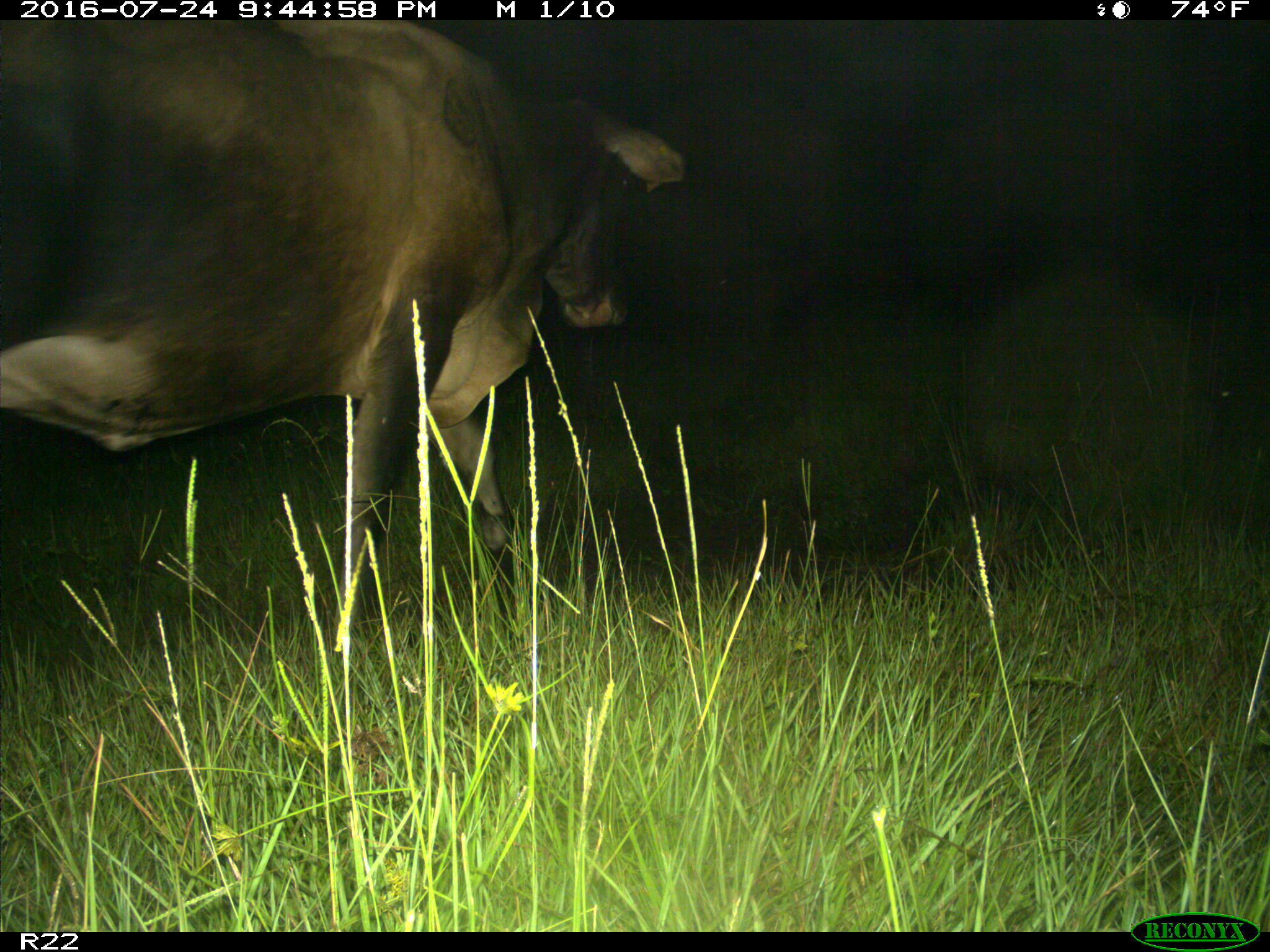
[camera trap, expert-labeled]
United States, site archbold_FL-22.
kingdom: Animalia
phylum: Chordata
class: Mammalia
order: Artiodactyla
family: Bovidae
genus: Bos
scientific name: Bos taurus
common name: domestic cow